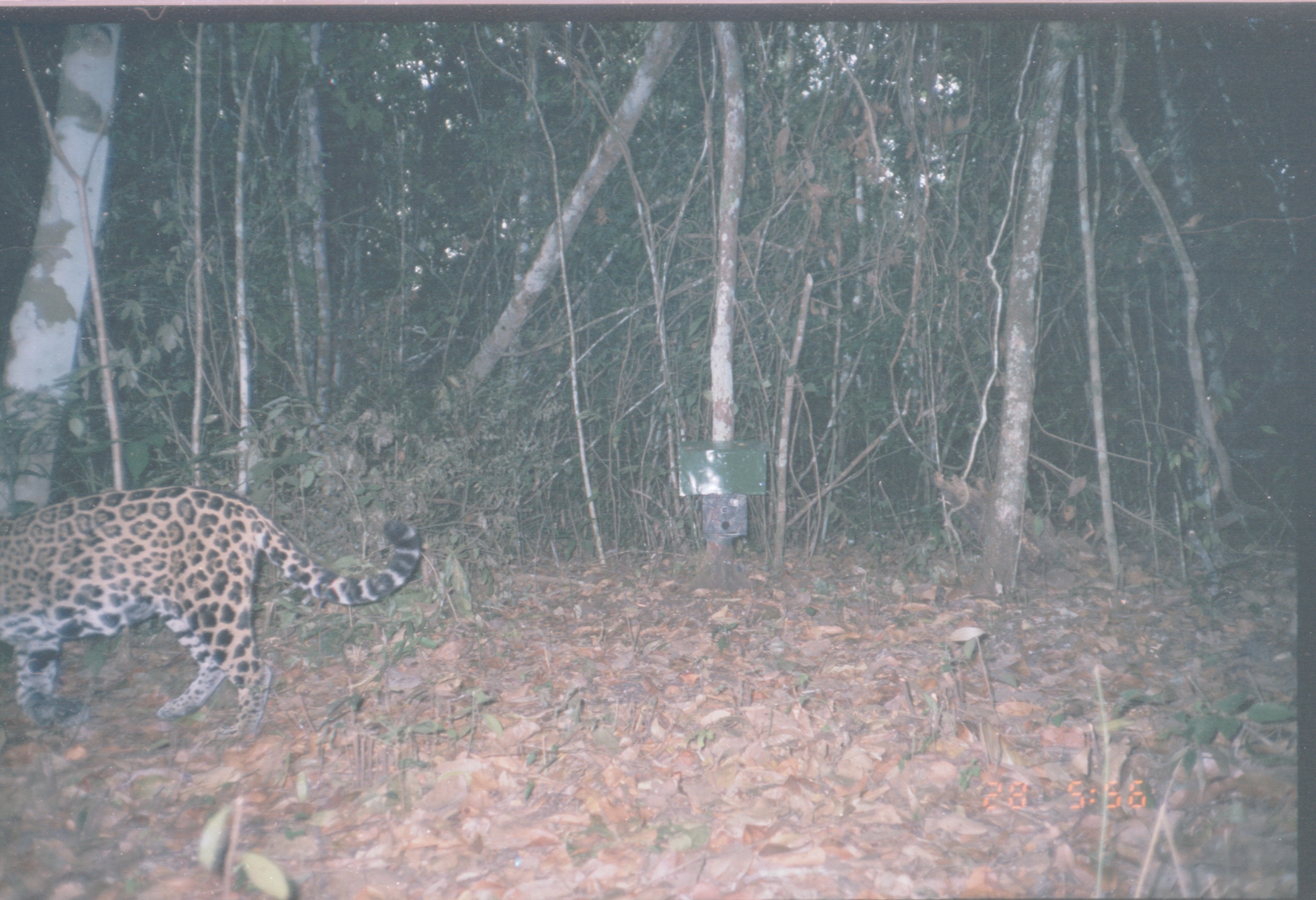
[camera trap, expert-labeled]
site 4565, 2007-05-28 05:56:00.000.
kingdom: Animalia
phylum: Chordata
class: Mammalia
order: Carnivora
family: Felidae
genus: Panthera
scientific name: Panthera onca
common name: jaguar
Panthera onca (jaguar), count 1.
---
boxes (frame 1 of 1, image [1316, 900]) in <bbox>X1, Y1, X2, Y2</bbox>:
panthera onca: <bbox>0, 486, 422, 736</bbox>